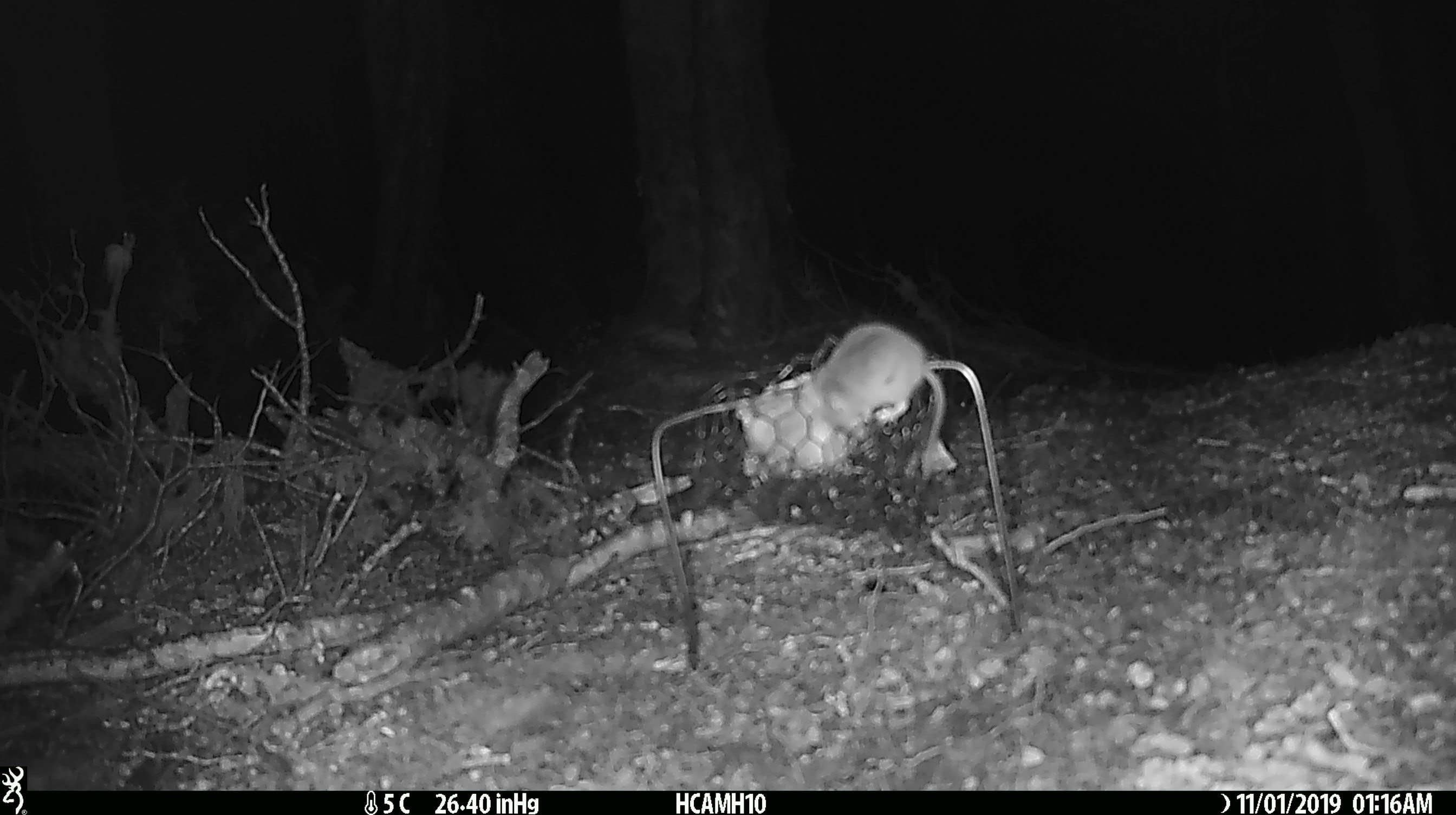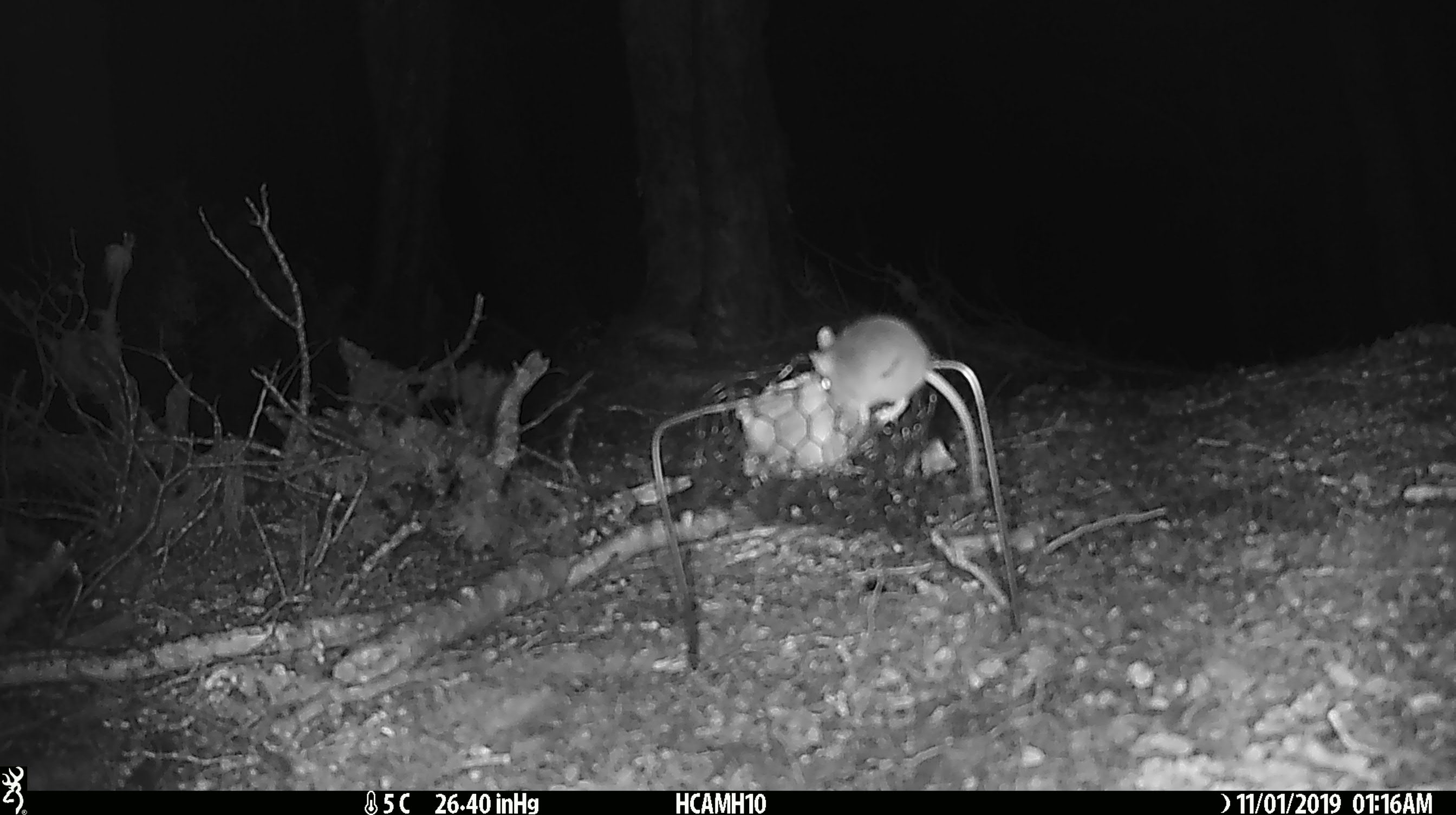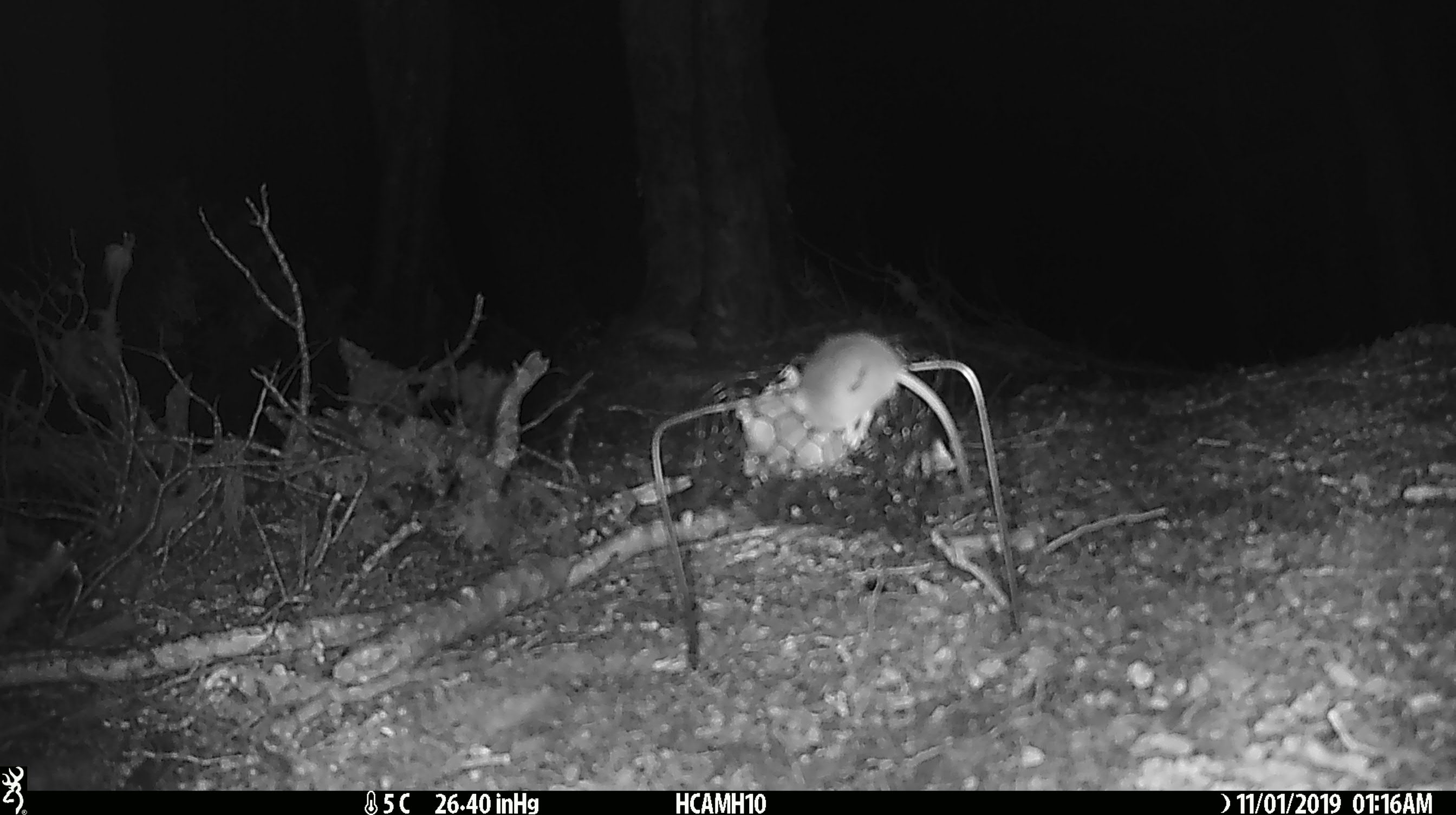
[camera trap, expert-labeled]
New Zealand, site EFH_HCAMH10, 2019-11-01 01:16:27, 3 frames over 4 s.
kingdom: Animalia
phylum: Chordata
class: Mammalia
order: Rodentia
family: Muridae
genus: Mus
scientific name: Mus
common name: mouse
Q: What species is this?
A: Mouse (Mus).